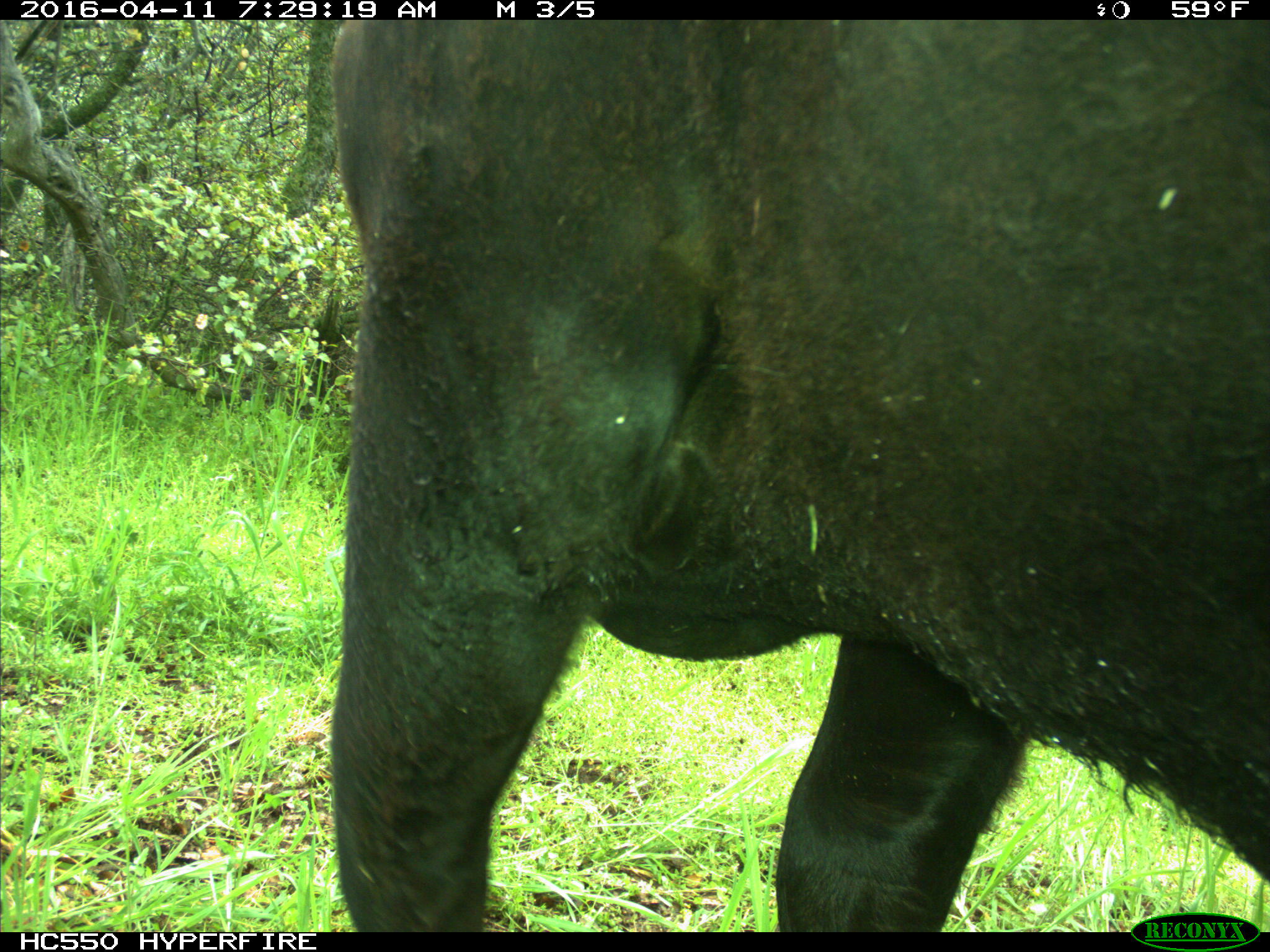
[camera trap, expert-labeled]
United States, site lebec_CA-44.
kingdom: Animalia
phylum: Chordata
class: Mammalia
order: Artiodactyla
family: Bovidae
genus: Bos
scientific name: Bos taurus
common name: domestic cow